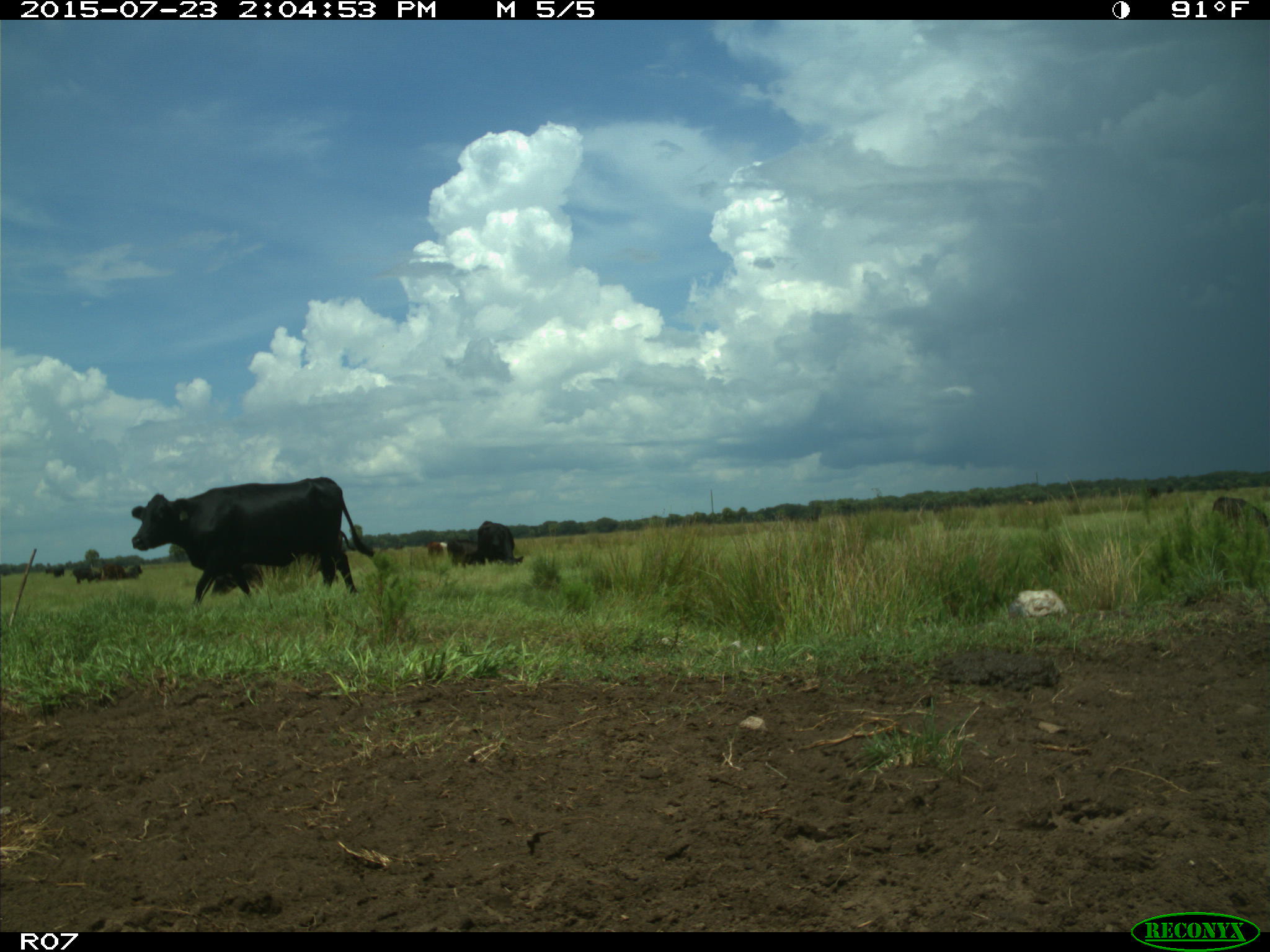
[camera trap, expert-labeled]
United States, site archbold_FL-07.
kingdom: Animalia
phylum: Chordata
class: Mammalia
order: Artiodactyla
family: Bovidae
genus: Bos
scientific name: Bos taurus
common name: domestic cow